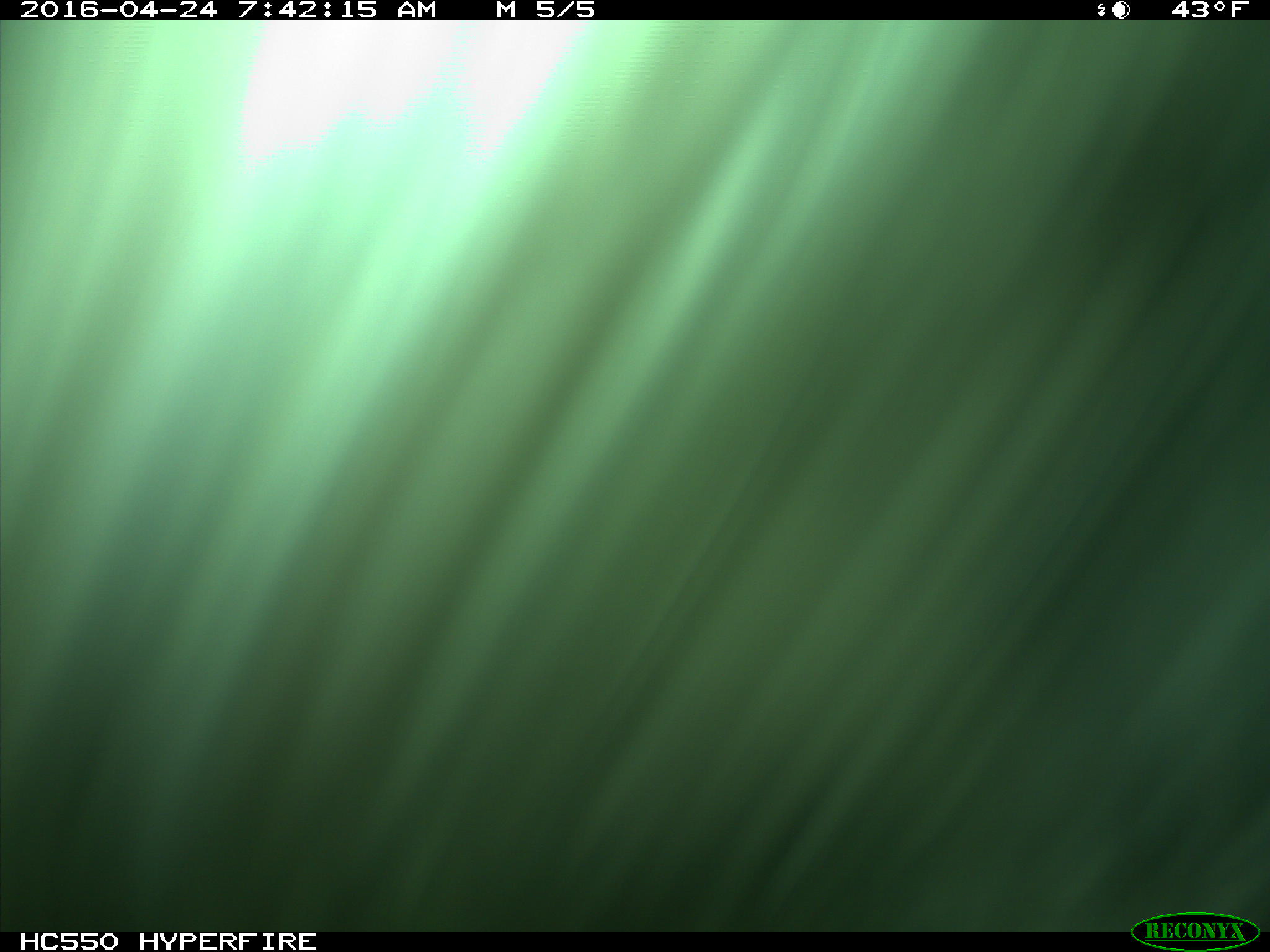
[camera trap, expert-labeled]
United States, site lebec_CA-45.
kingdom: Animalia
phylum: Chordata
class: Mammalia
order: Artiodactyla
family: Bovidae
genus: Bos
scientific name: Bos taurus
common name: domestic cow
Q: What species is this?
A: Bos taurus (domestic cow).